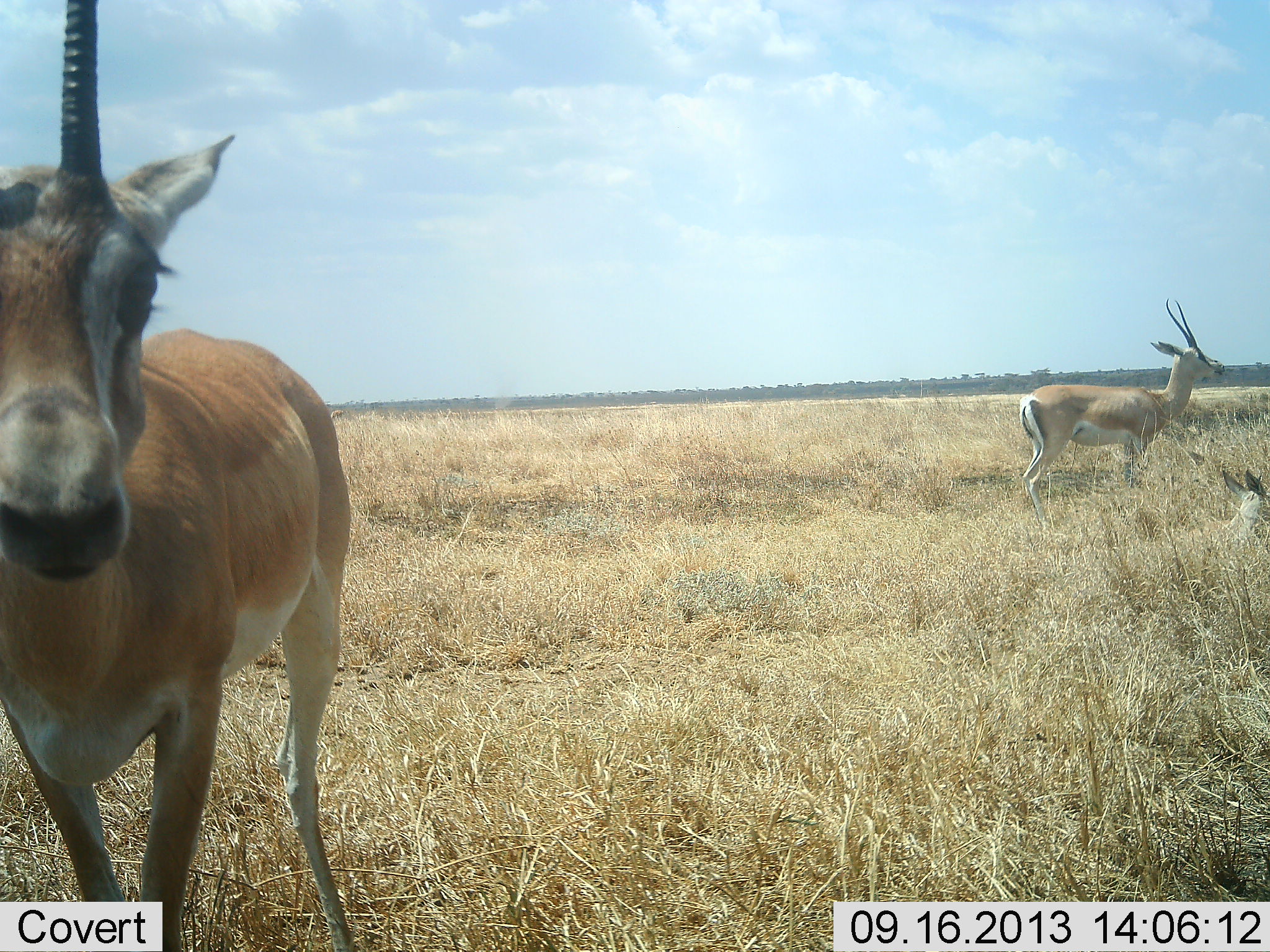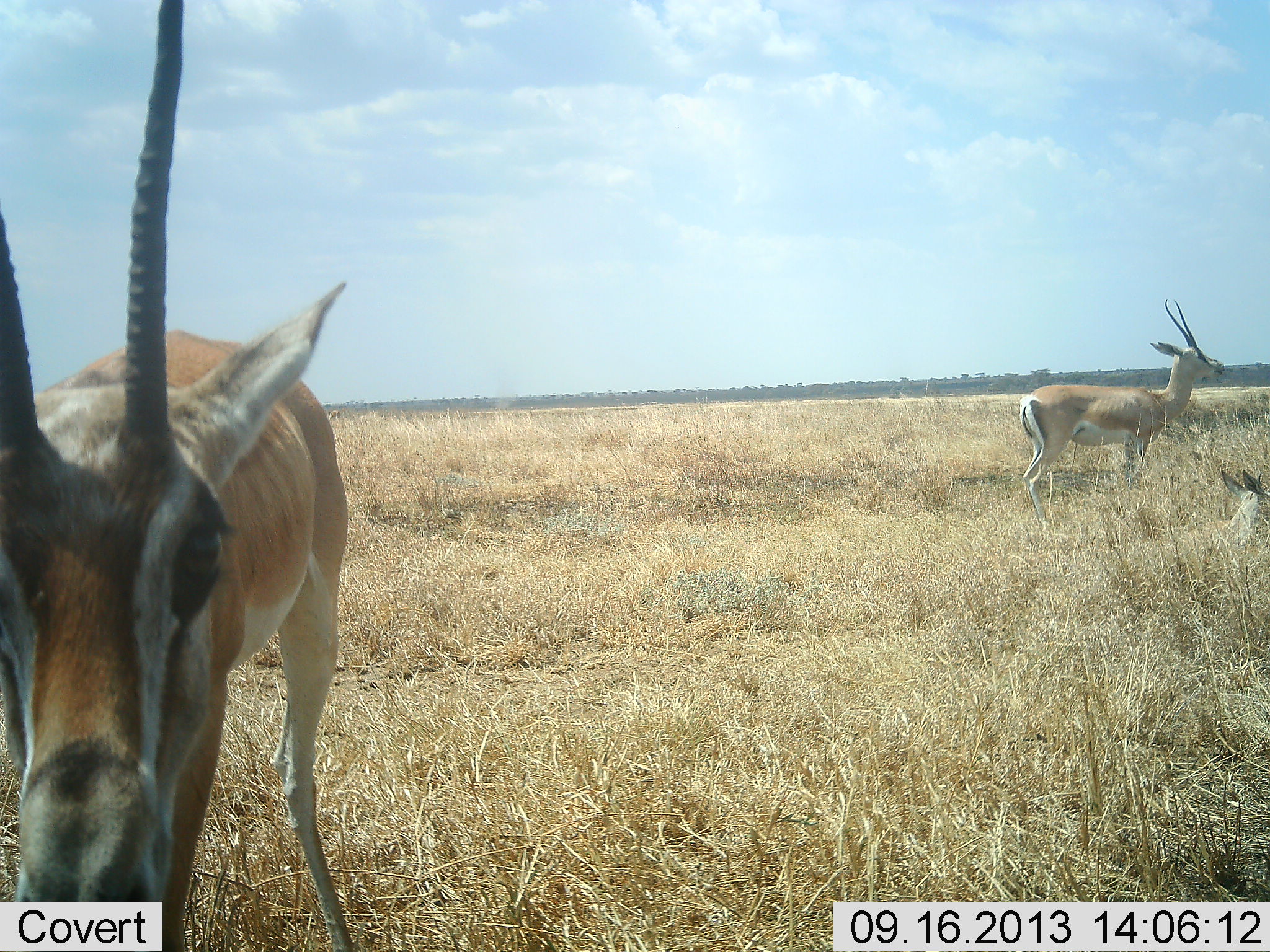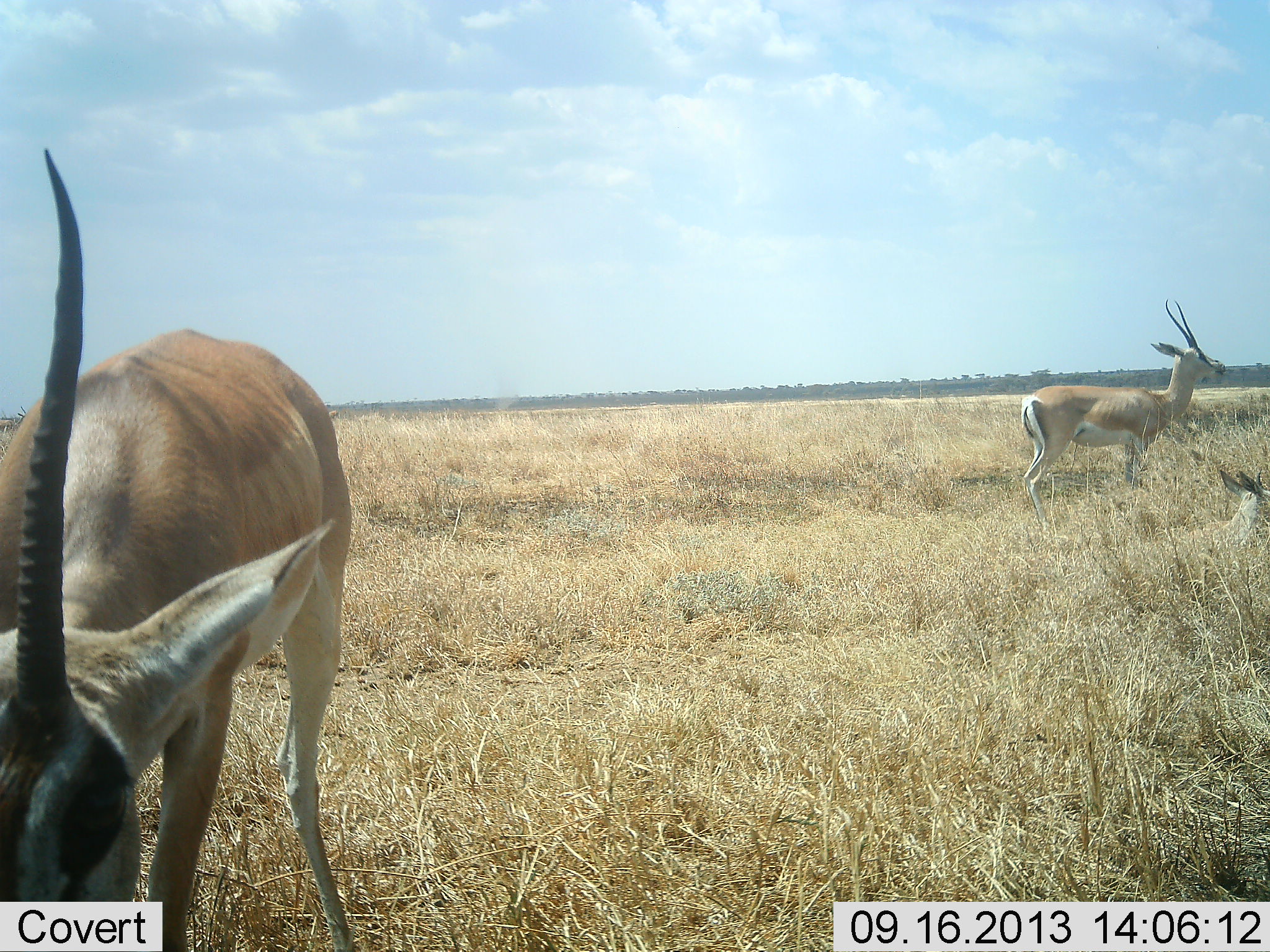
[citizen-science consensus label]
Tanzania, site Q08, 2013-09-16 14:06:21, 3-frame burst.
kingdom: Animalia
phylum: Chordata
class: Mammalia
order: Artiodactyla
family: Bovidae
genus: Nanger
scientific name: Nanger granti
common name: grant's gazelle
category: gazellegrants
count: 3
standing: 96%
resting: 65%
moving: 4%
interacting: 4%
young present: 15%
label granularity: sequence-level